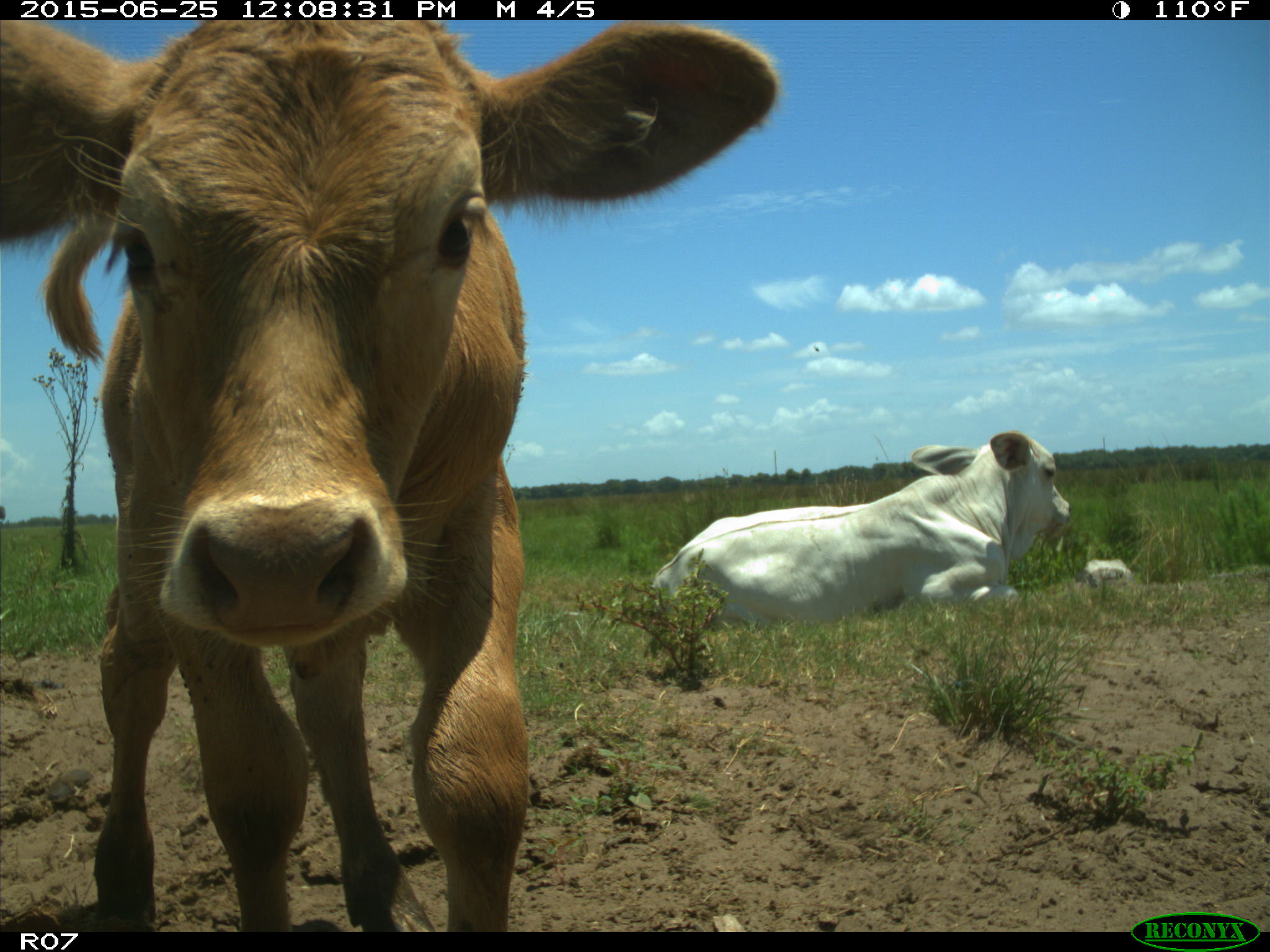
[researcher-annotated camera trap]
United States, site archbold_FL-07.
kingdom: Animalia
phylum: Chordata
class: Mammalia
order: Artiodactyla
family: Bovidae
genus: Bos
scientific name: Bos taurus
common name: domestic cow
Bos taurus (domestic cow).